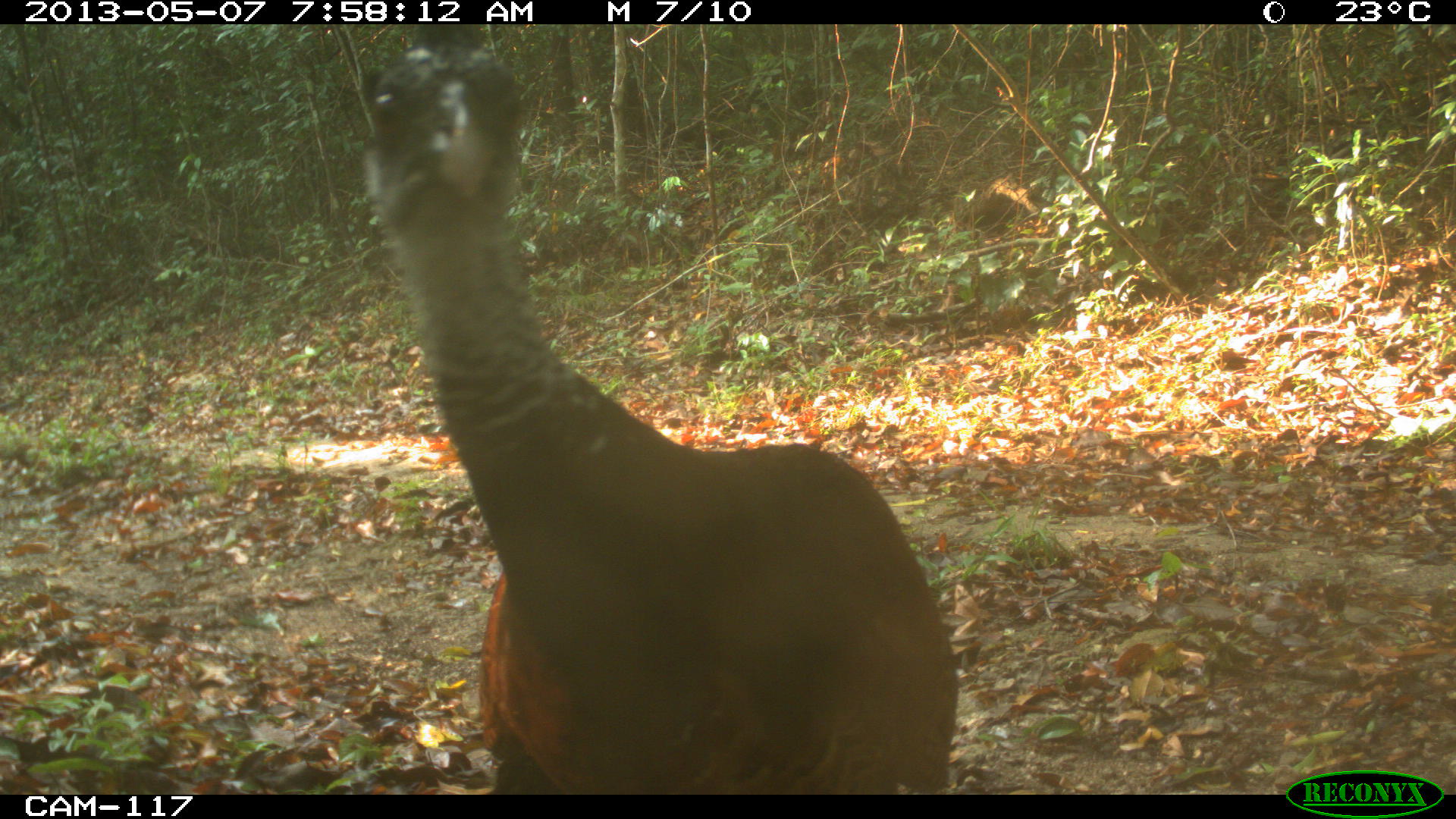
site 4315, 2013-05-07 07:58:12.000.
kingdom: Animalia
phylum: Chordata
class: Aves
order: Galliformes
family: Cracidae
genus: Crax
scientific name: Crax rubra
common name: great curassow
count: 1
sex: female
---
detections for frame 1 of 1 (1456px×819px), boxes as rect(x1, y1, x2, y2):
crax rubra: rect(355, 24, 957, 794)